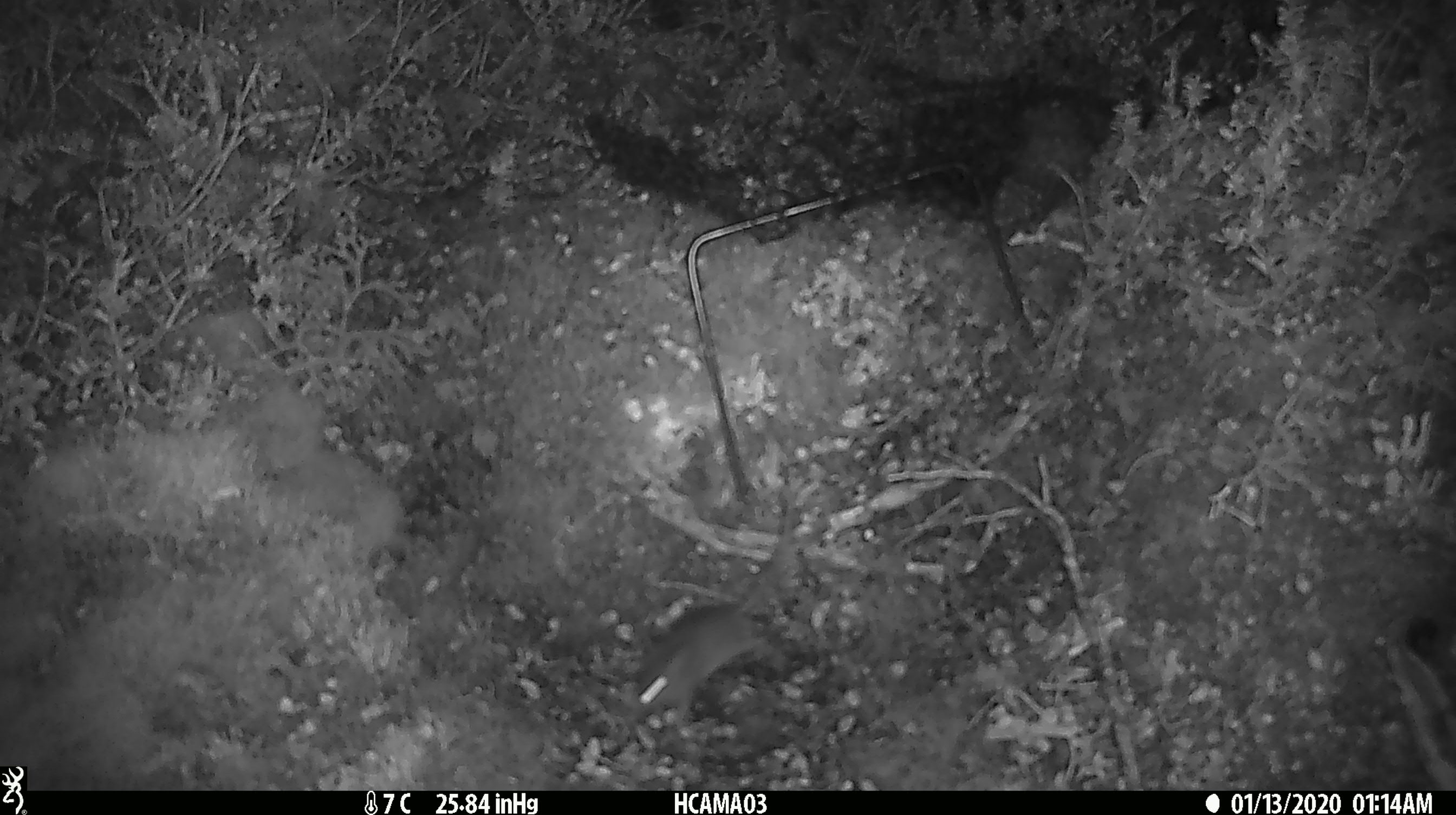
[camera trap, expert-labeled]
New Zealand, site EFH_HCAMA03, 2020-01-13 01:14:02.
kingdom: Animalia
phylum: Chordata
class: Mammalia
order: Rodentia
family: Muridae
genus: Mus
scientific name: Mus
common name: mouse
Mouse (Mus).